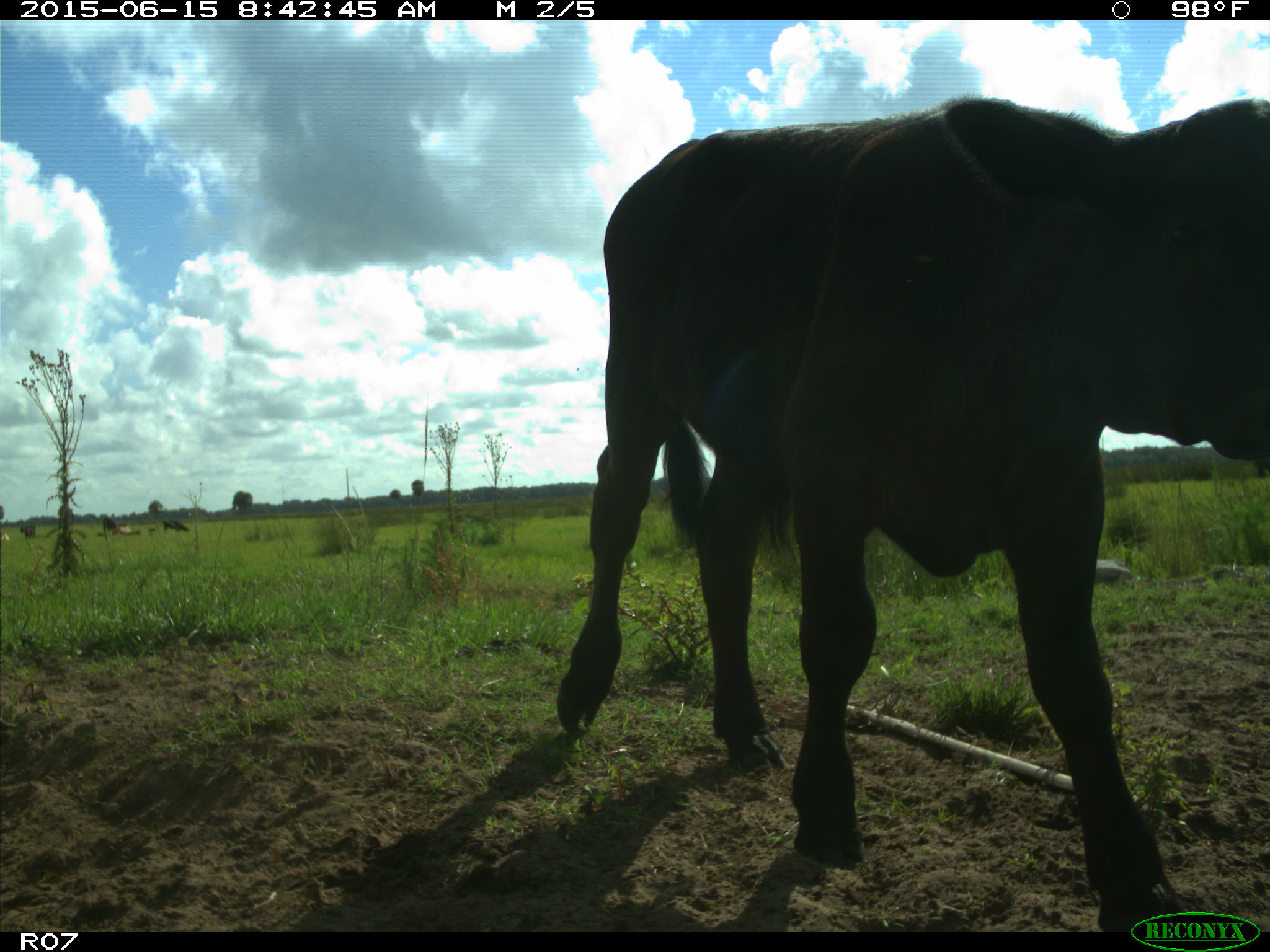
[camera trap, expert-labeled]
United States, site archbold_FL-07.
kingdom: Animalia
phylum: Chordata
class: Mammalia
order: Artiodactyla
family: Bovidae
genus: Bos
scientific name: Bos taurus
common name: domestic cow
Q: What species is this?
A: Bos taurus (domestic cow).